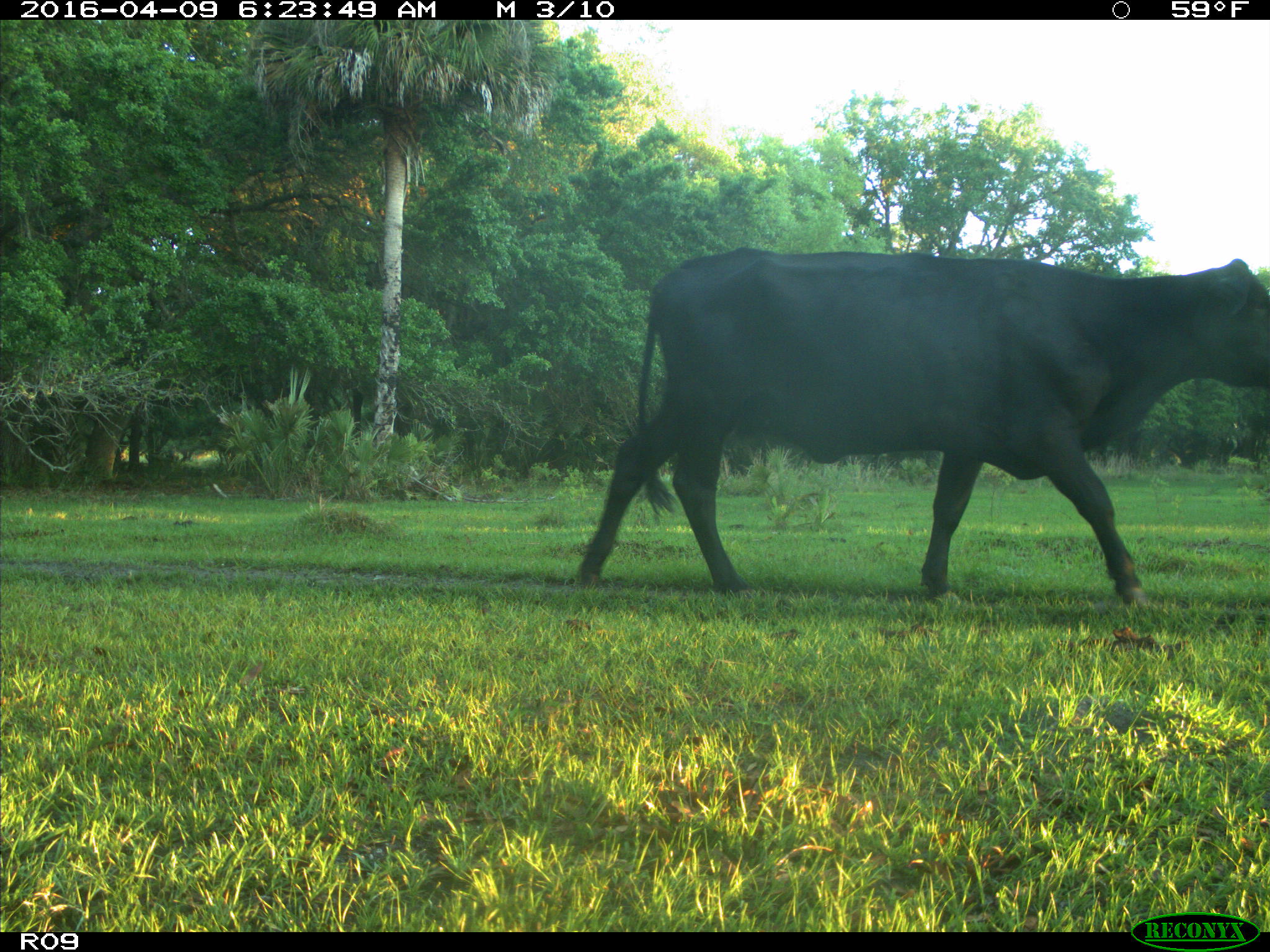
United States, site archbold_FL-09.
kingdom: Animalia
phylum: Chordata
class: Mammalia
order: Artiodactyla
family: Bovidae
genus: Bos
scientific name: Bos taurus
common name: domestic cow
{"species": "Bos taurus (domestic cow)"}